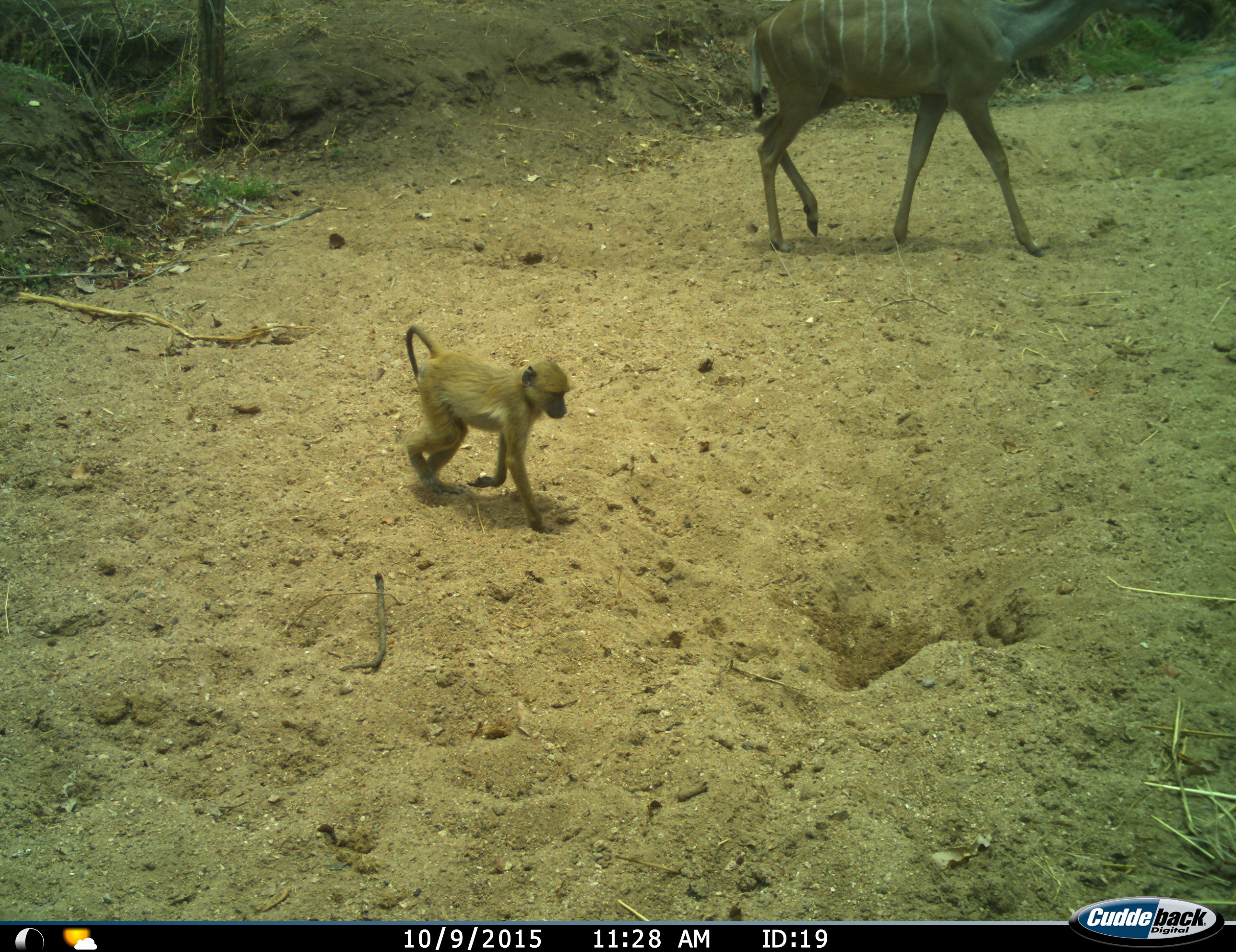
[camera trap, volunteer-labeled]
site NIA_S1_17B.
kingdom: Animalia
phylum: Chordata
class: Mammalia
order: Primates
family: Cercopithecidae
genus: Papio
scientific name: Papio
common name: baboon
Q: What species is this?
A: Baboon (Papio).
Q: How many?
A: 1.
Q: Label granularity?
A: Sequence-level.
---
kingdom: Animalia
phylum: Chordata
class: Mammalia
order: Artiodactyla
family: Bovidae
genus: Tragelaphus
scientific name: Tragelaphus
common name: kudu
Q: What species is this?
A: Kudu (Tragelaphus).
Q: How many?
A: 1.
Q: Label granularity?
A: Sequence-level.